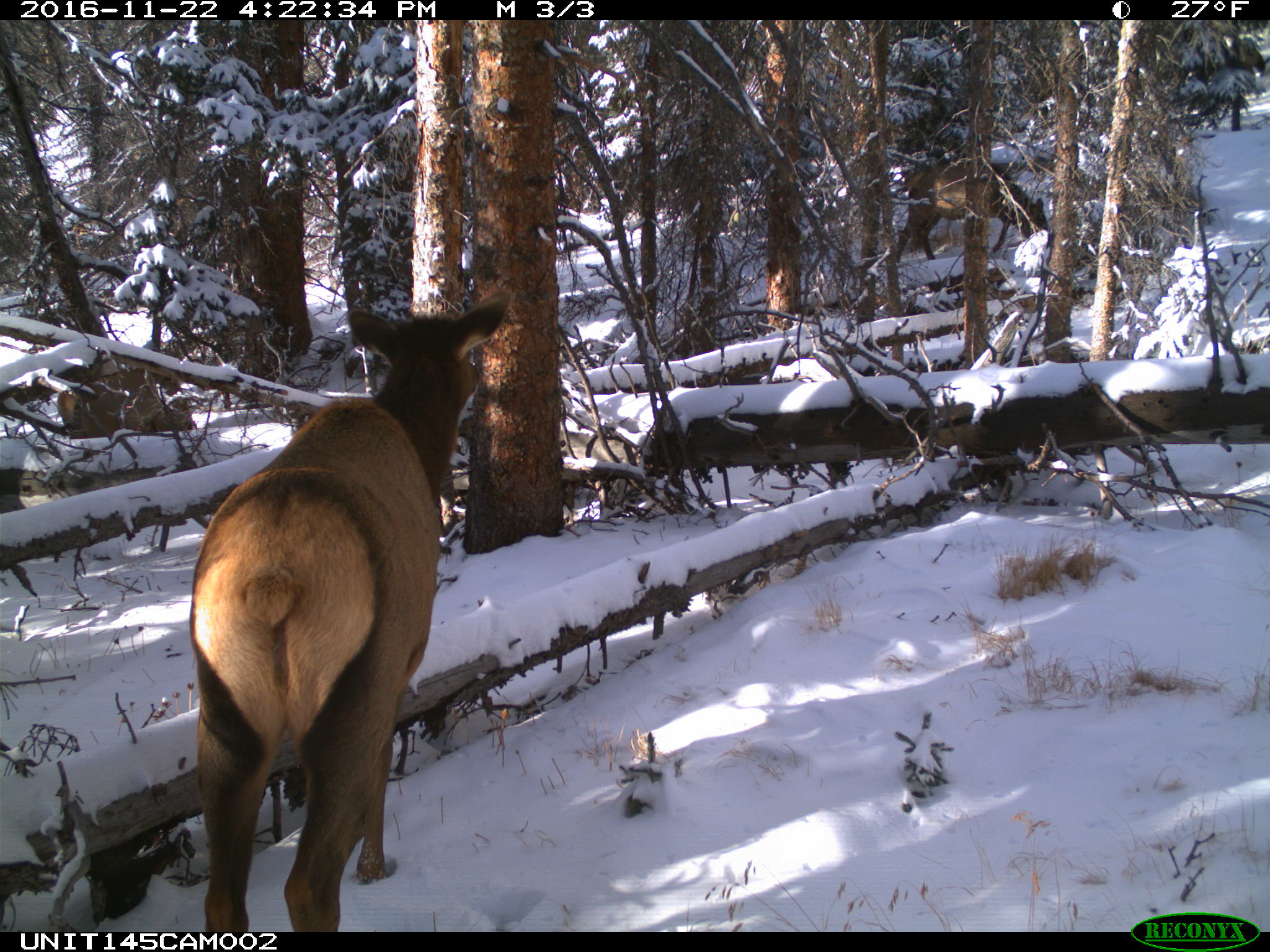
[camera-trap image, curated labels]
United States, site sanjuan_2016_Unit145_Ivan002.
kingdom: Animalia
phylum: Chordata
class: Mammalia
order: Artiodactyla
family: Cervidae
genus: Cervus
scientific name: Cervus elaphus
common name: red deer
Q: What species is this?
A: Cervus elaphus (red deer).